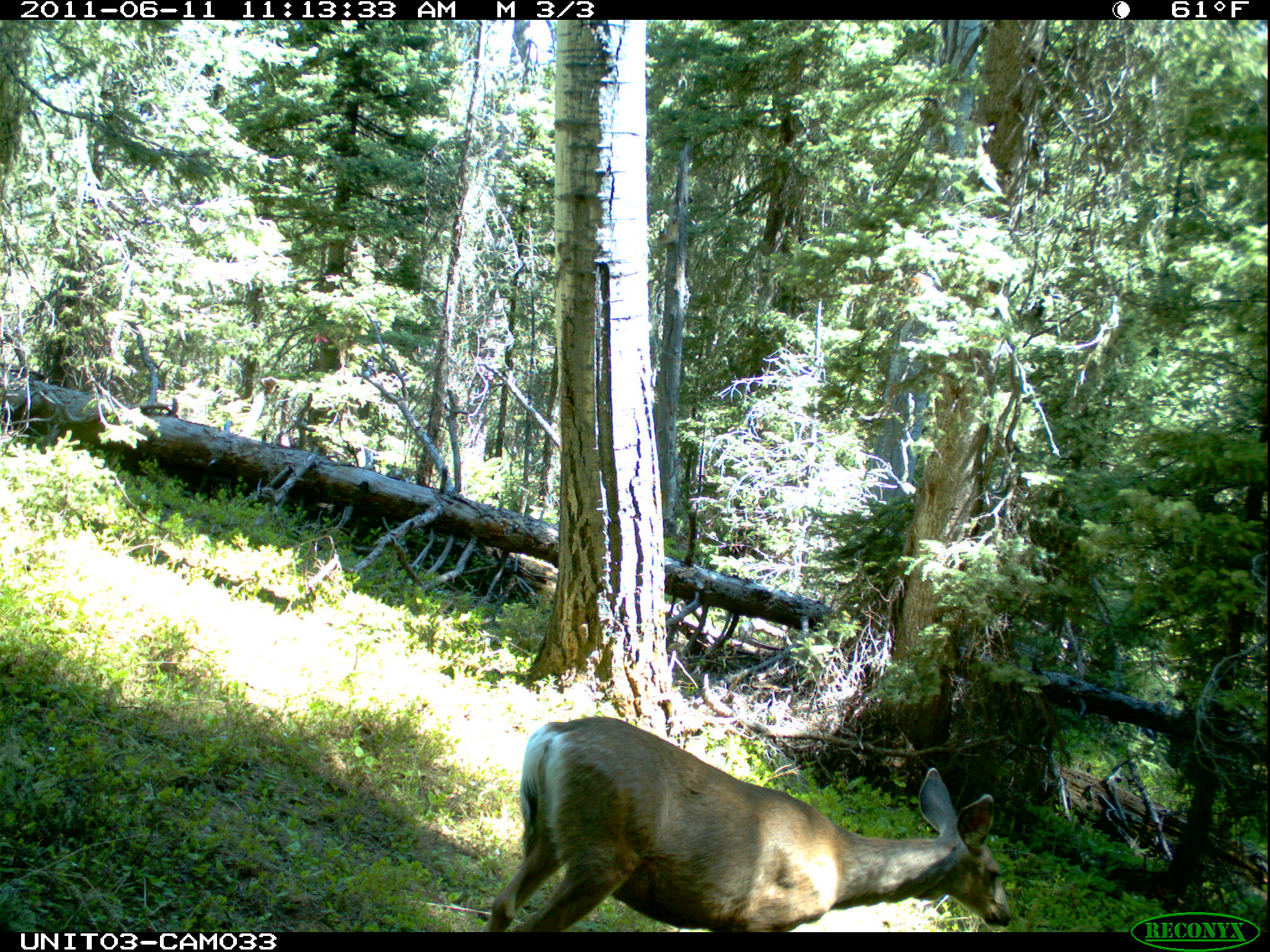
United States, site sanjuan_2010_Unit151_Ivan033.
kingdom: Animalia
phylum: Chordata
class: Mammalia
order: Artiodactyla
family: Cervidae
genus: Odocoileus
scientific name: Odocoileus hemionus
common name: mule deer